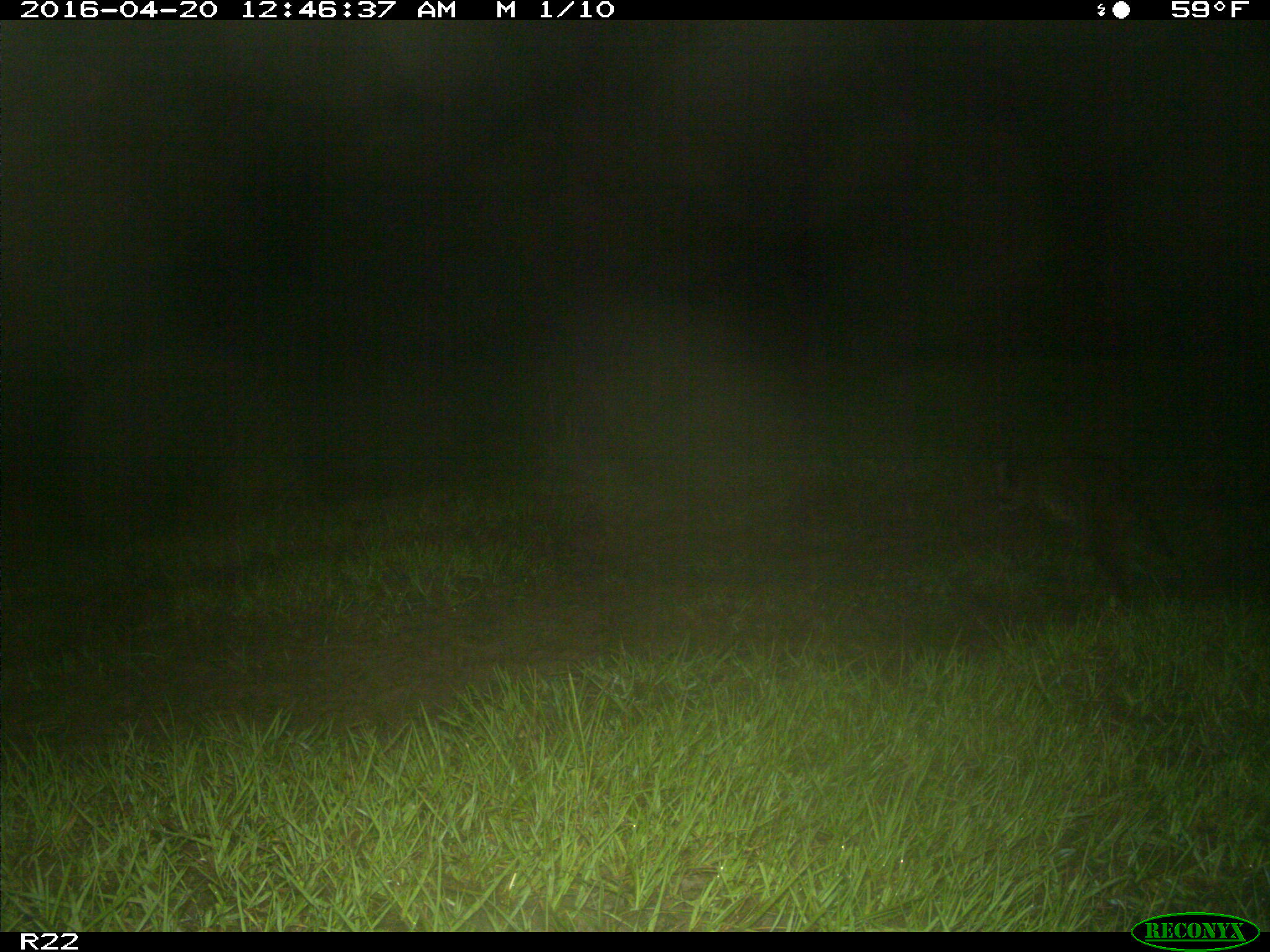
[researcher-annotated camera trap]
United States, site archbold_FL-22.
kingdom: Animalia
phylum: Chordata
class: Mammalia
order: Carnivora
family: Procyonidae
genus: Procyon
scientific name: Procyon lotor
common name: common raccoon